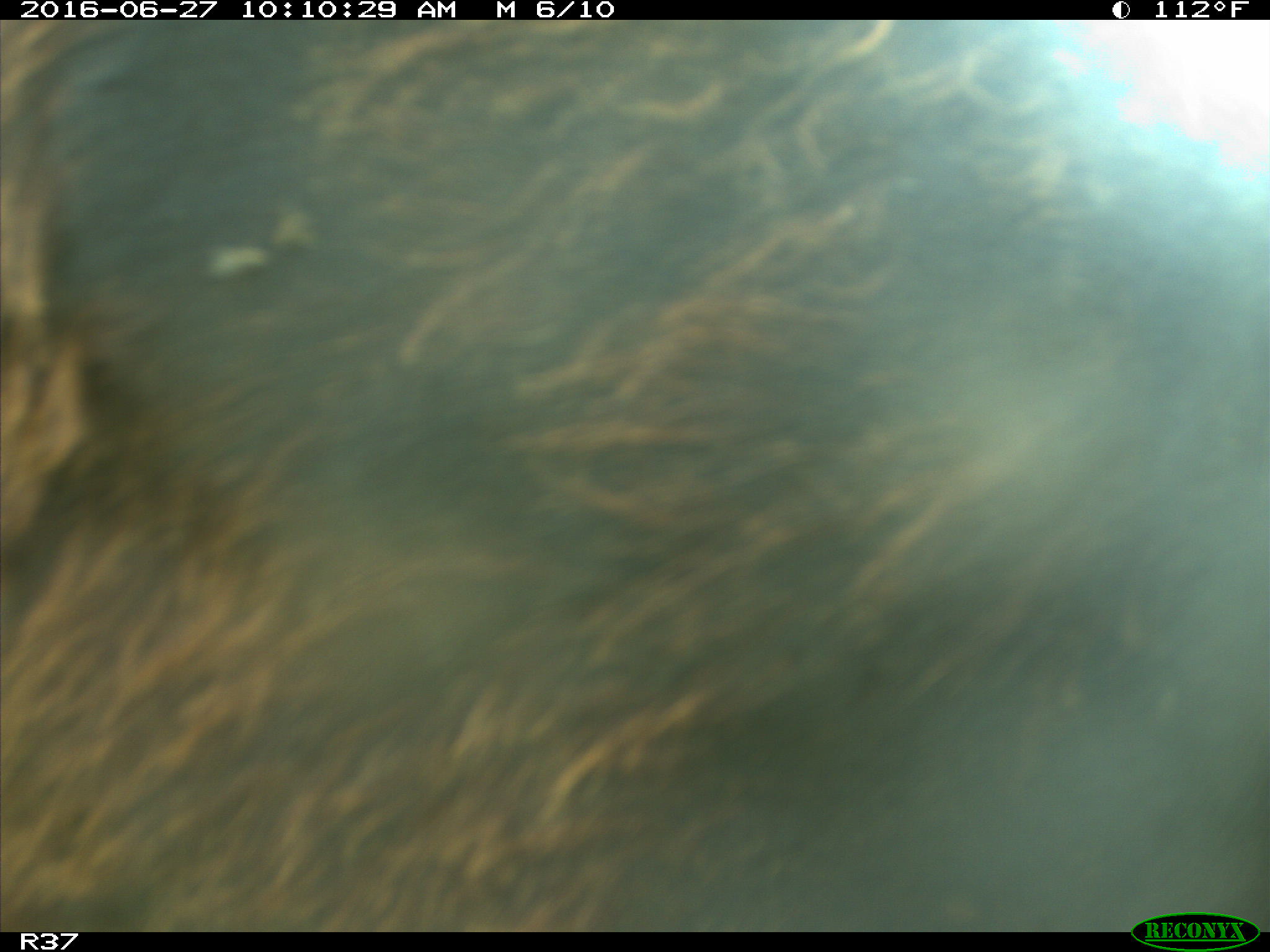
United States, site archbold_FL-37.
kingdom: Animalia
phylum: Chordata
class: Mammalia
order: Artiodactyla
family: Bovidae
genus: Bos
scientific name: Bos taurus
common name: domestic cow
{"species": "Bos taurus (domestic cow)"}